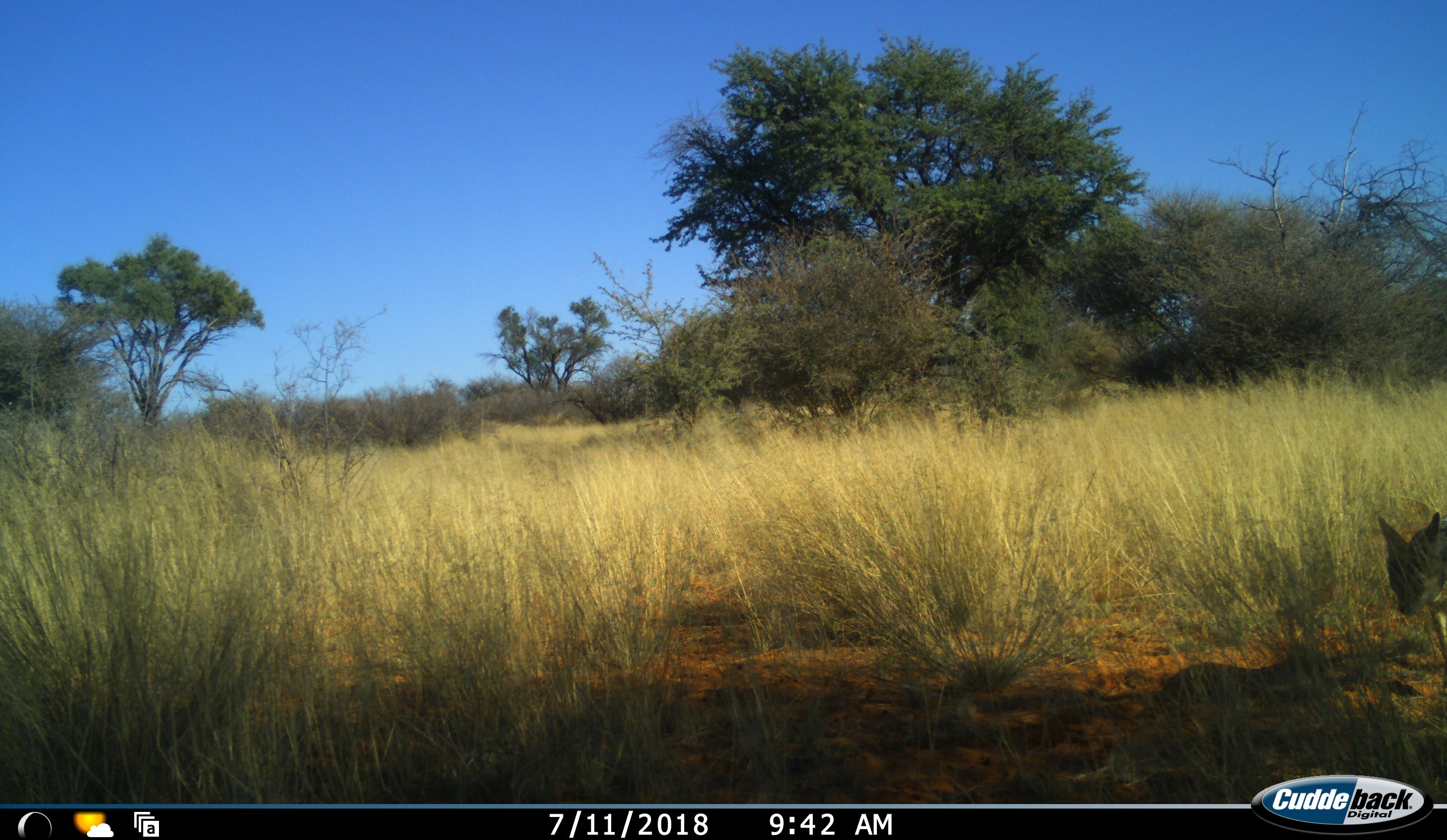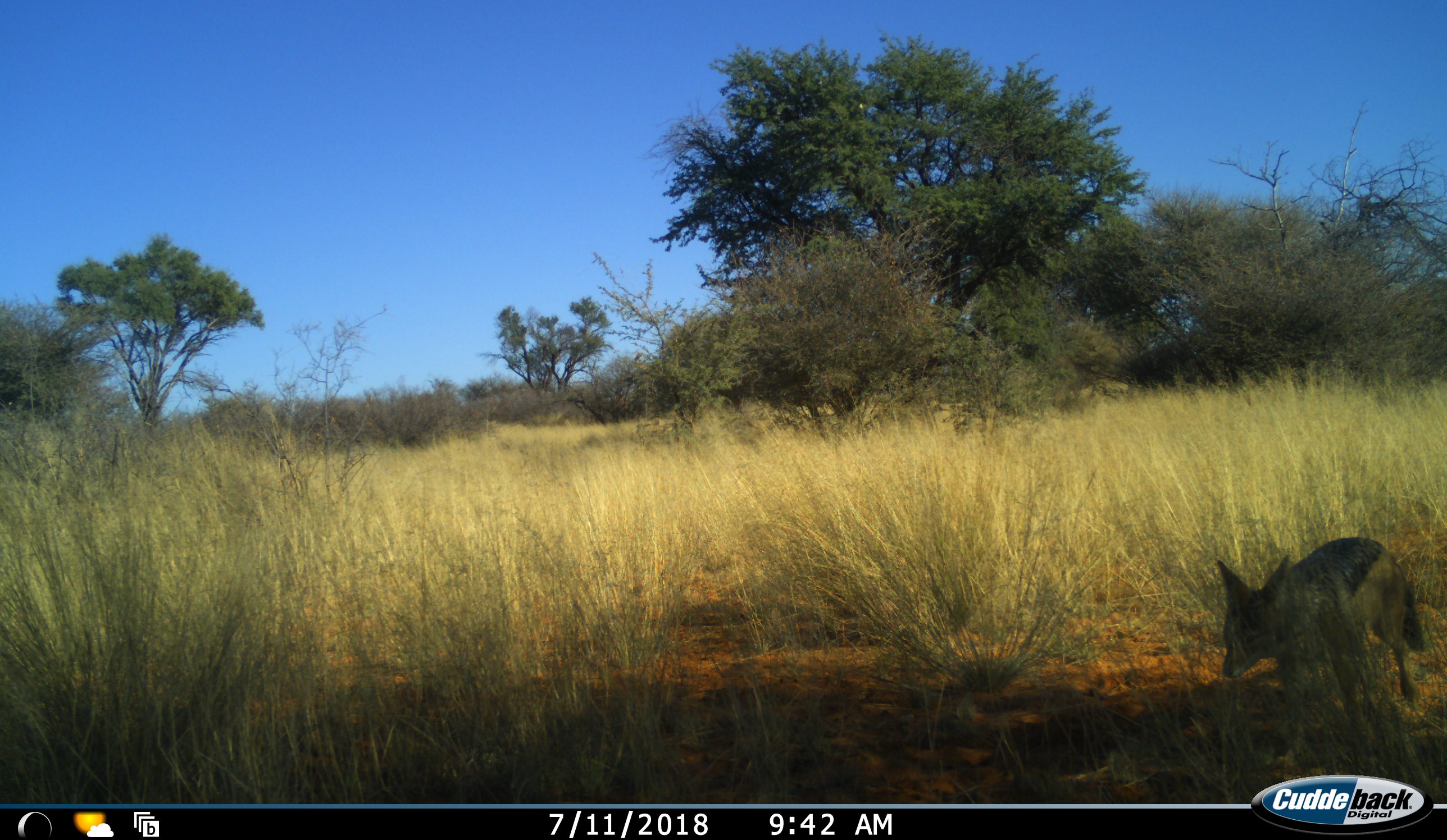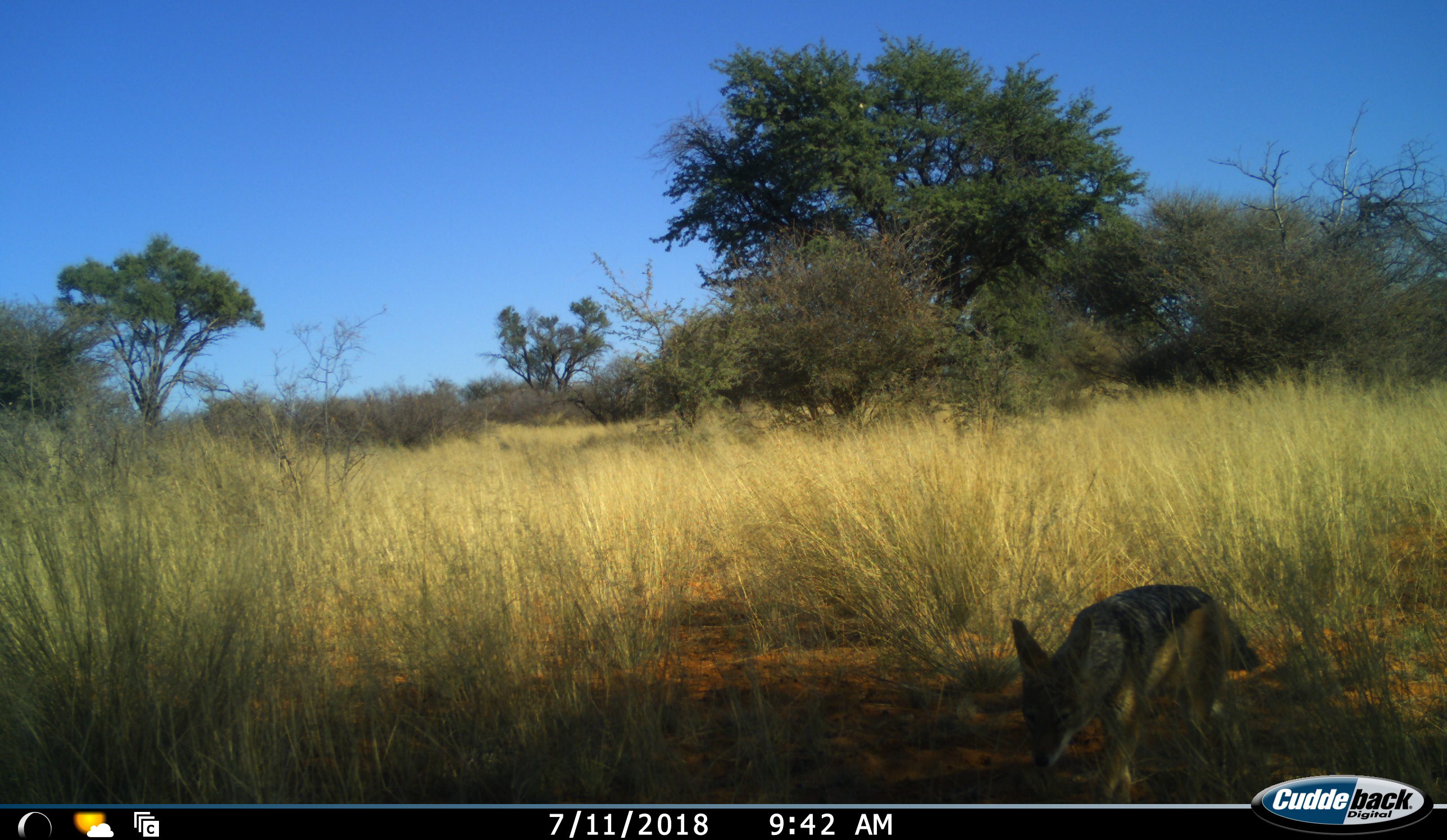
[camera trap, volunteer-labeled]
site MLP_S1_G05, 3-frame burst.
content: unidentified animal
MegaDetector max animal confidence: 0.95